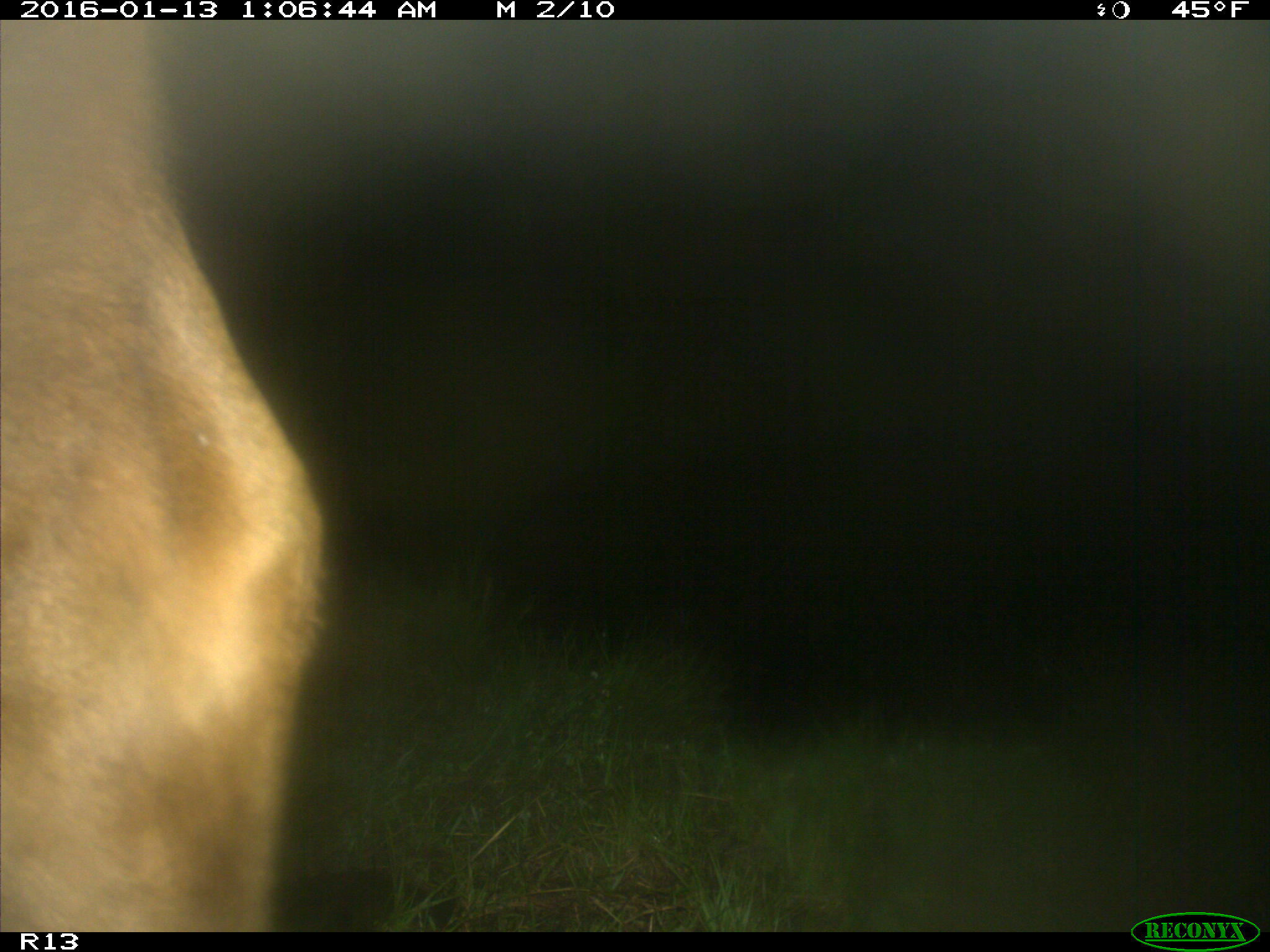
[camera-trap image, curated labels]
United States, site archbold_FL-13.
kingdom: Animalia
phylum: Chordata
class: Mammalia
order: Artiodactyla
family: Bovidae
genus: Bos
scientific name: Bos taurus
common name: domestic cow